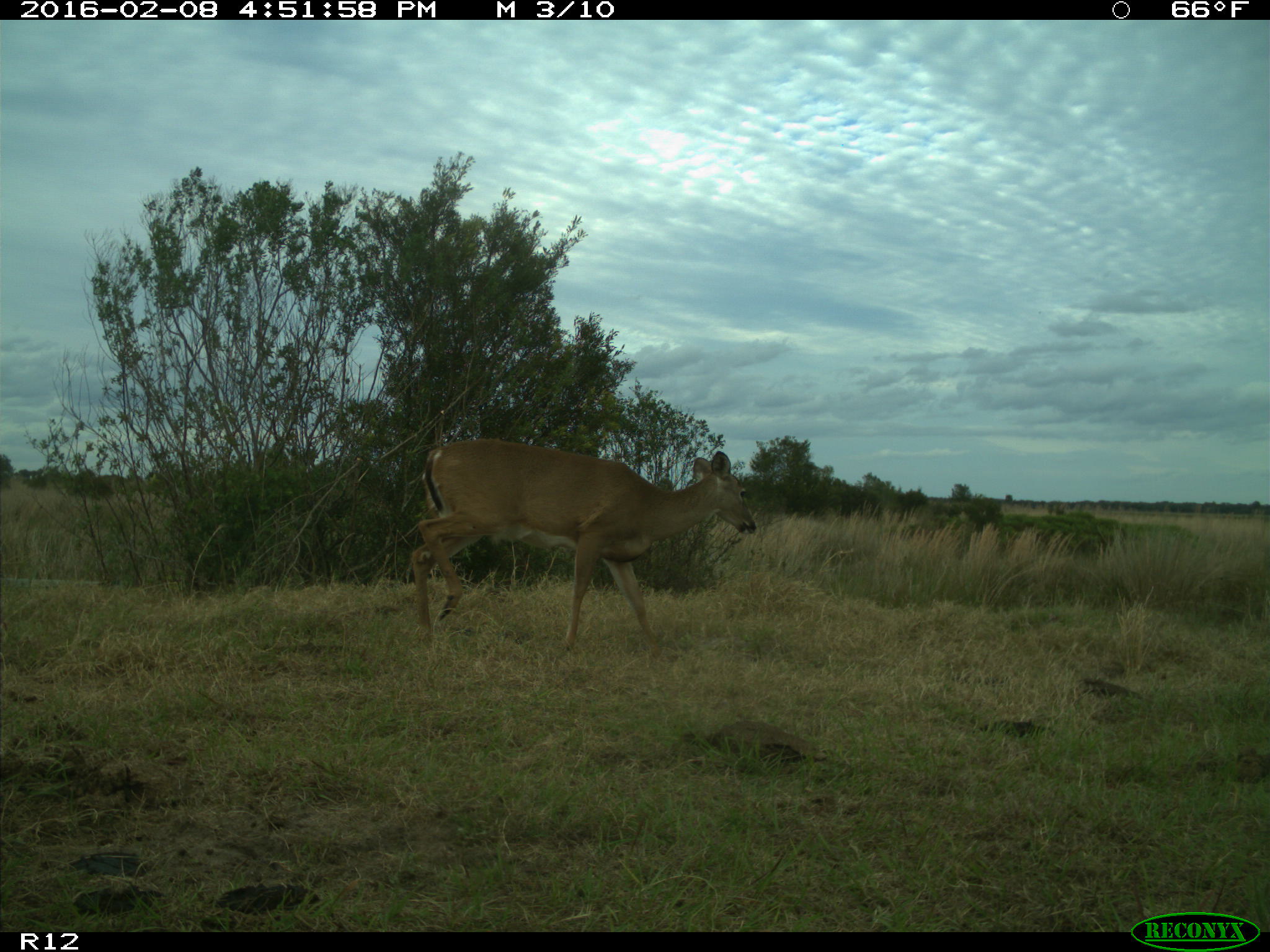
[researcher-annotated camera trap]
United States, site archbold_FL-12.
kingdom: Animalia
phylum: Chordata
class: Mammalia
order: Artiodactyla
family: Cervidae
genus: Odocoileus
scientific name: Odocoileus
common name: deer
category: unidentified deer